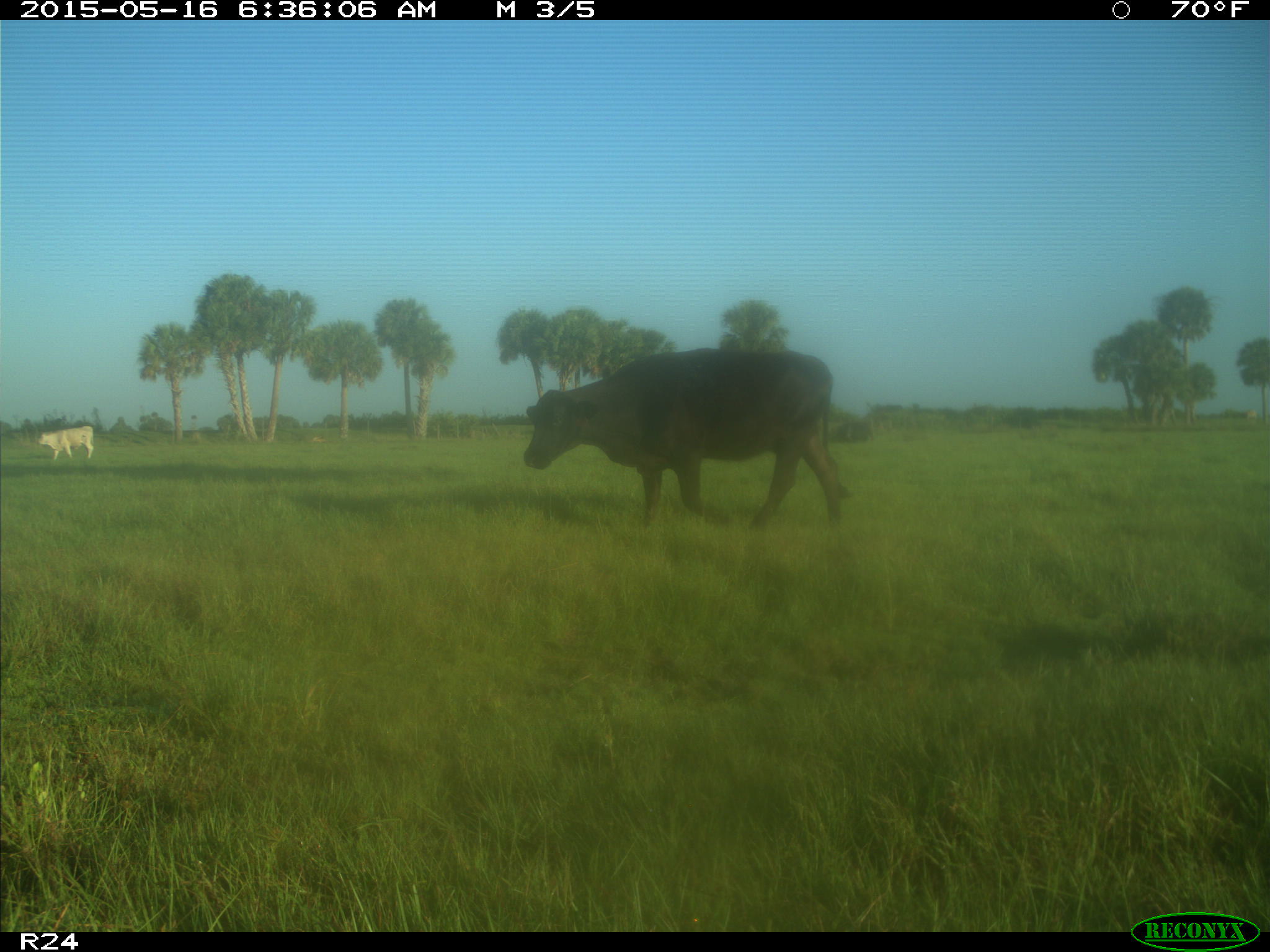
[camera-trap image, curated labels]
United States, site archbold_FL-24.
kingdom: Animalia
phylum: Chordata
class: Mammalia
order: Artiodactyla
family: Bovidae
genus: Bos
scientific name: Bos taurus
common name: domestic cow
Bos taurus (domestic cow).